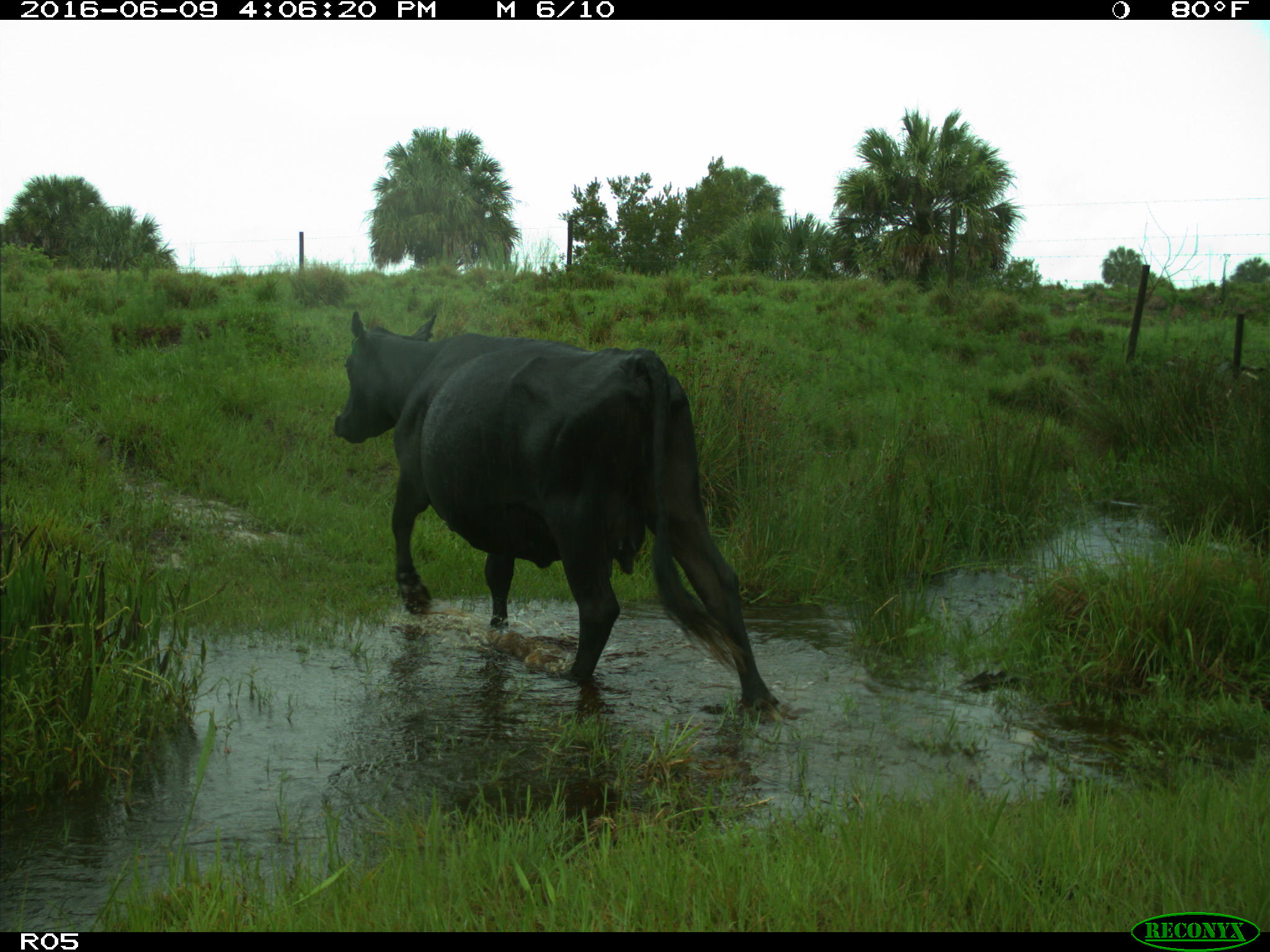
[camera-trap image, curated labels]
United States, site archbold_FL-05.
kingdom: Animalia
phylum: Chordata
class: Mammalia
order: Artiodactyla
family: Bovidae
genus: Bos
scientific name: Bos taurus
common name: domestic cow